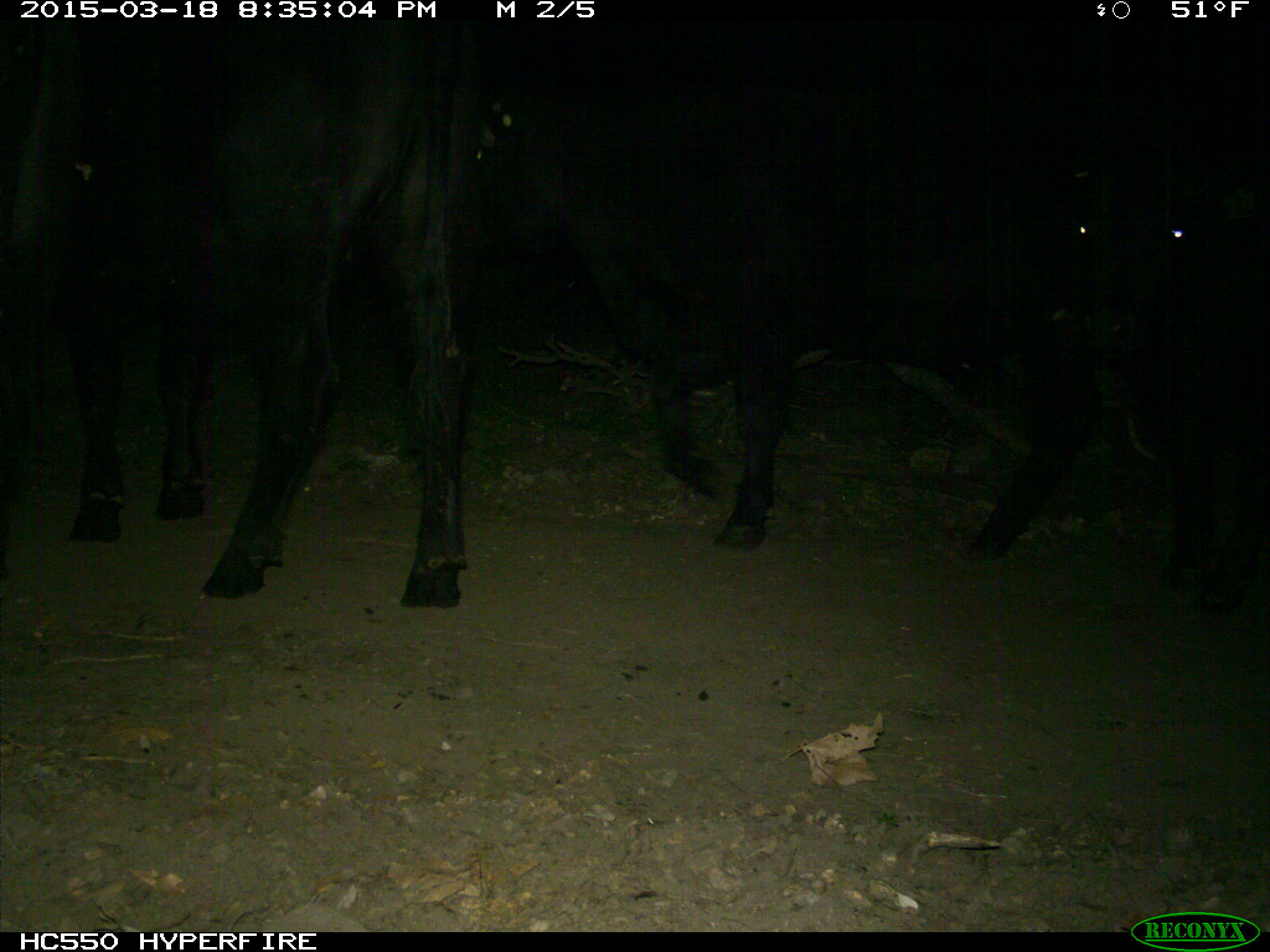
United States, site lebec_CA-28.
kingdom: Animalia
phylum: Chordata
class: Mammalia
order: Artiodactyla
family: Bovidae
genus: Bos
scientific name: Bos taurus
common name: domestic cow